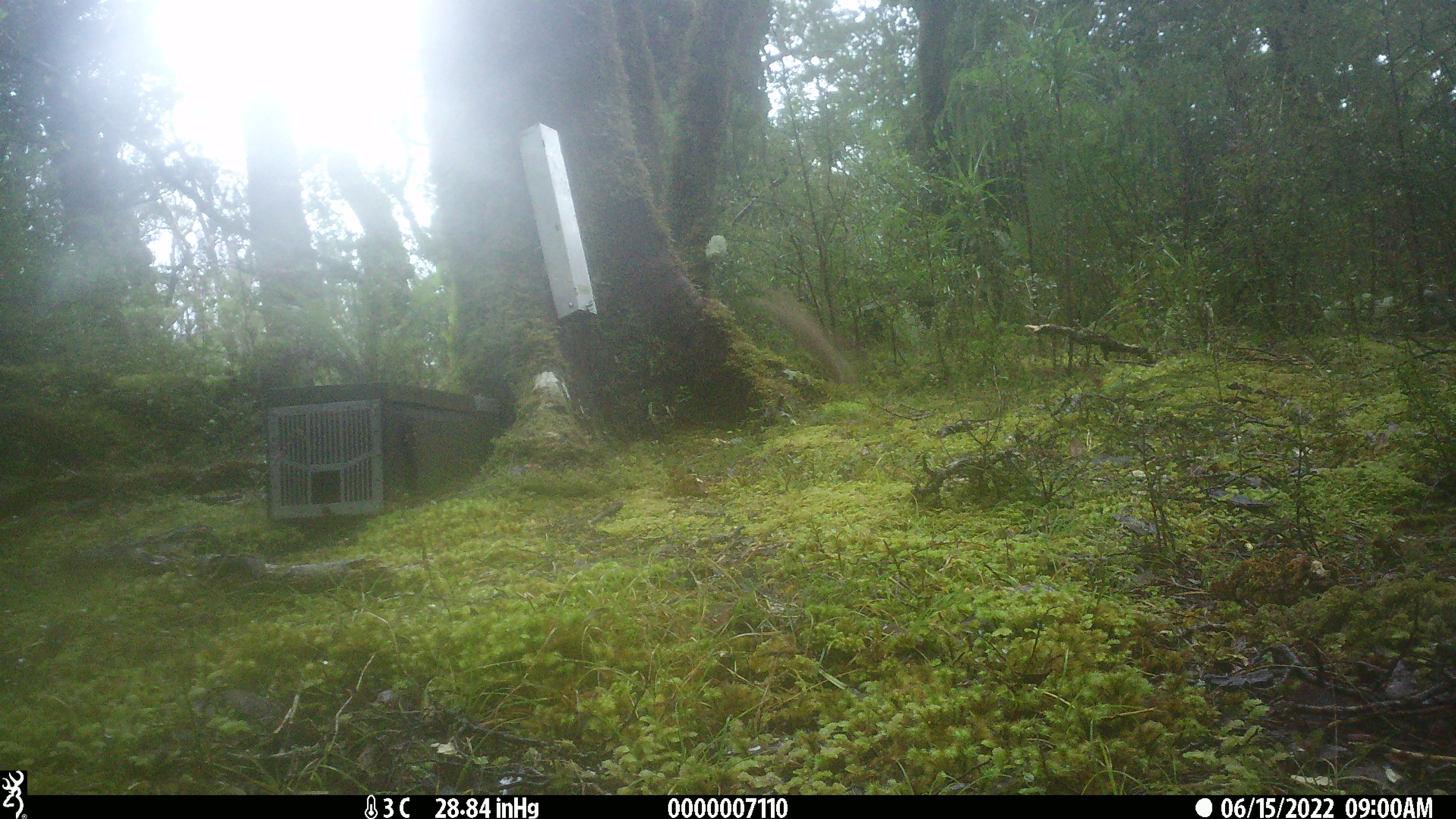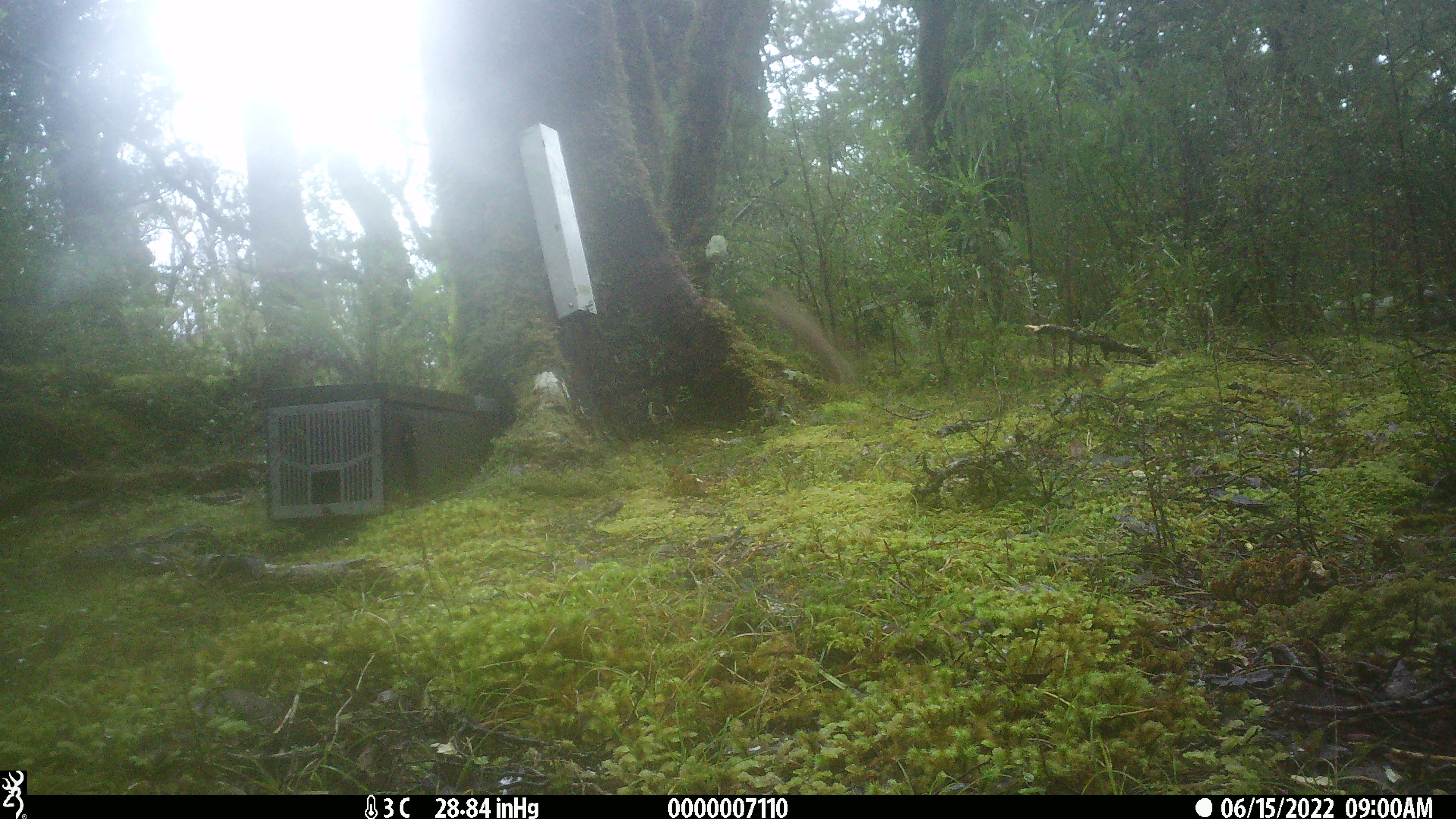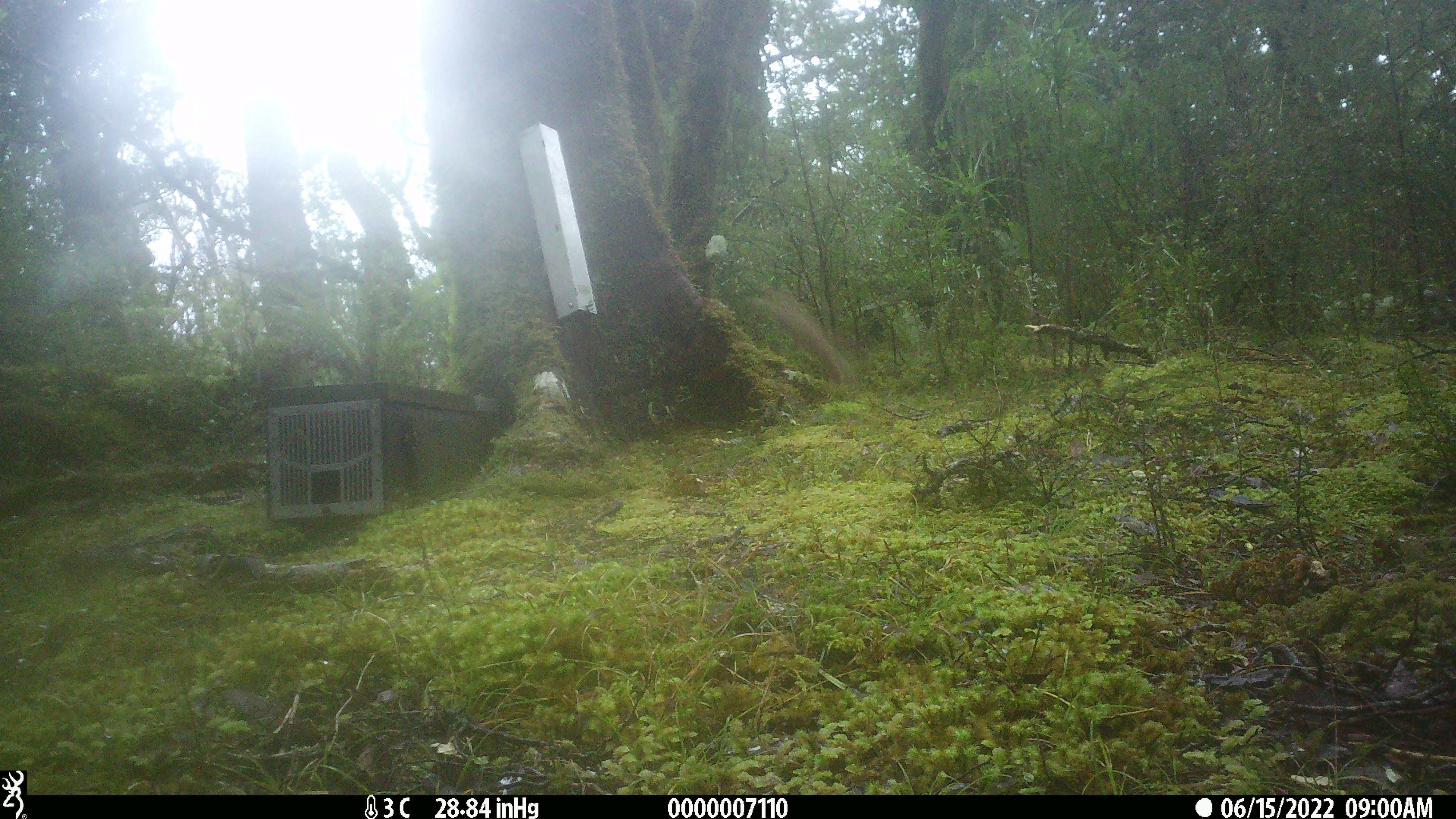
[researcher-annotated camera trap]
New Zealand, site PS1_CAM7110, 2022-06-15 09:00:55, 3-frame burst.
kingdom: Animalia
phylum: Chordata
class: Mammalia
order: Carnivora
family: Mustelidae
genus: Mustela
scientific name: Mustela erminea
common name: stoat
Stoat (Mustela erminea).